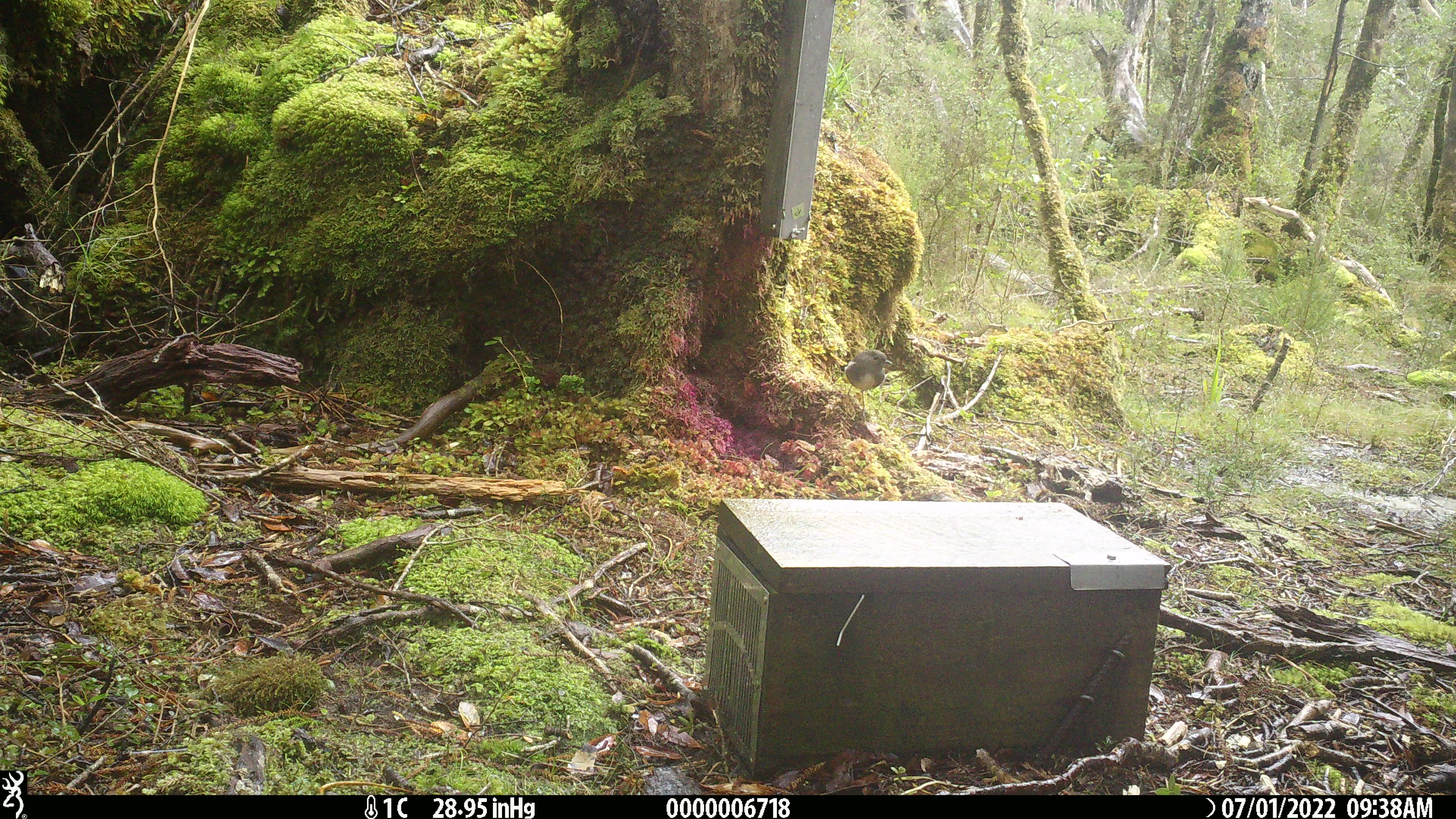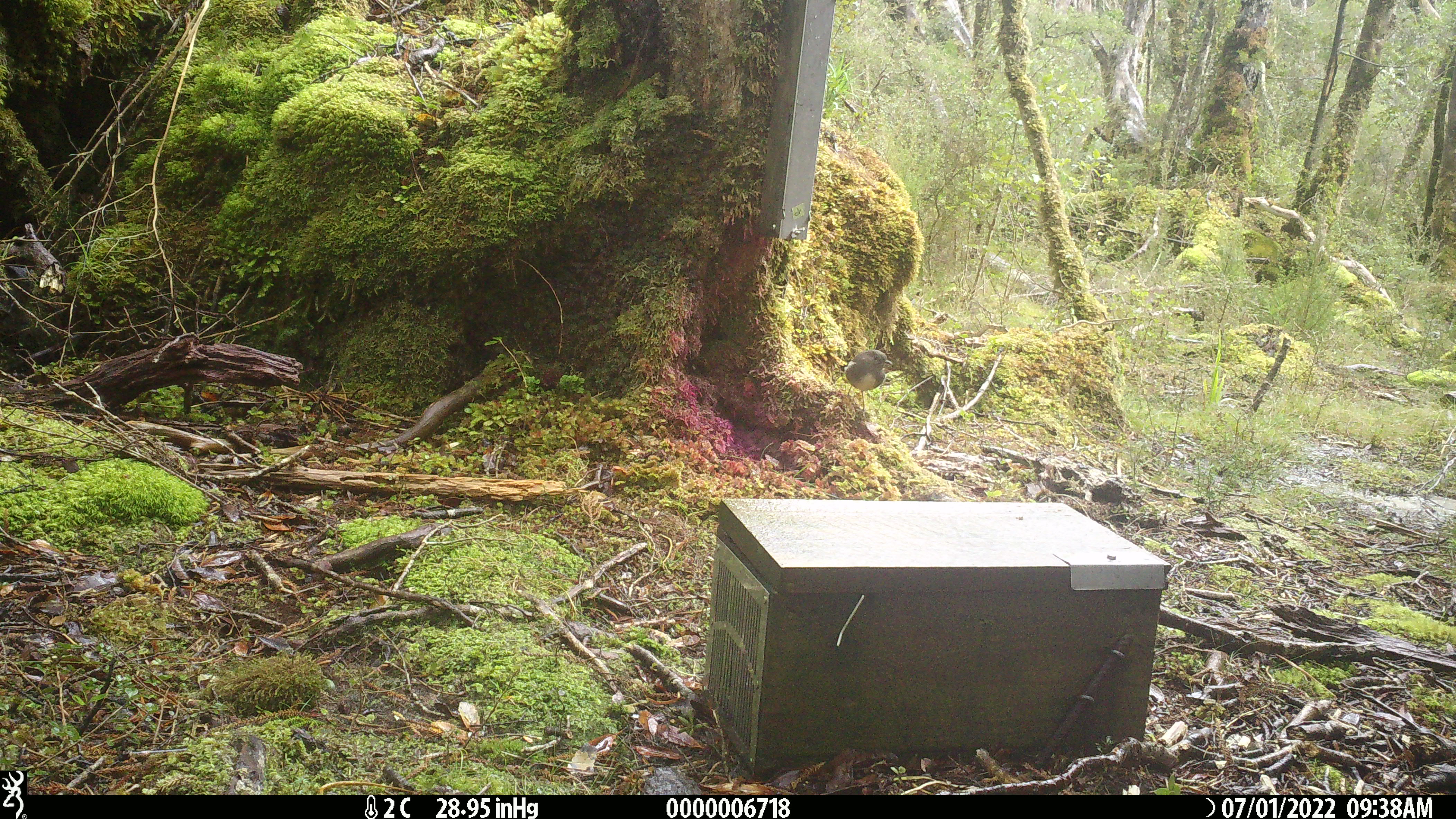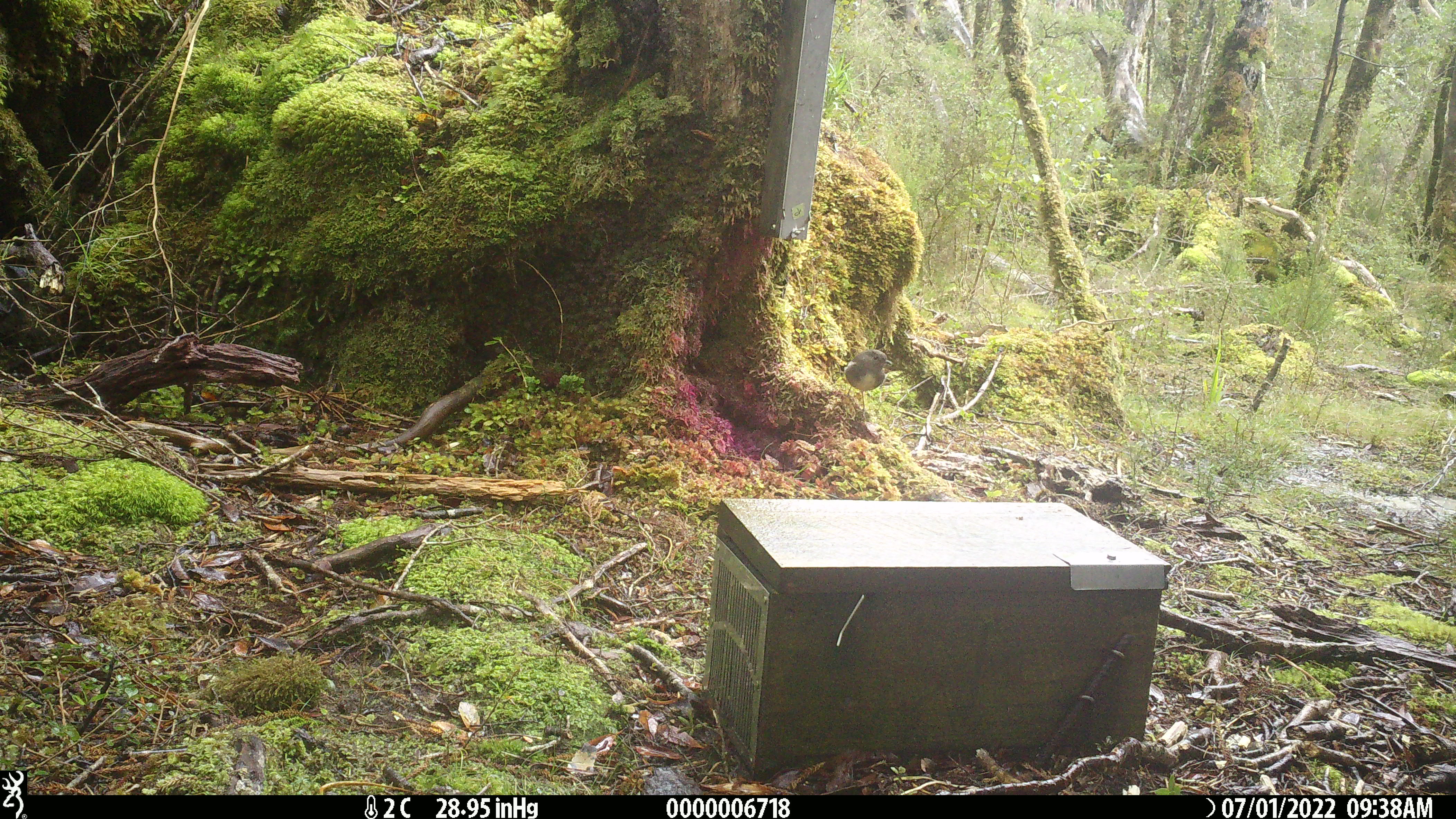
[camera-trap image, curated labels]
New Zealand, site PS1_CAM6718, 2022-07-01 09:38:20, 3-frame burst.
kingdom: Animalia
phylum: Chordata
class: Aves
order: Passeriformes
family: Petroicidae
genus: Petroica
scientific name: Petroica macrocephala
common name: tomtit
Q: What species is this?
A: Tomtit (Petroica macrocephala).